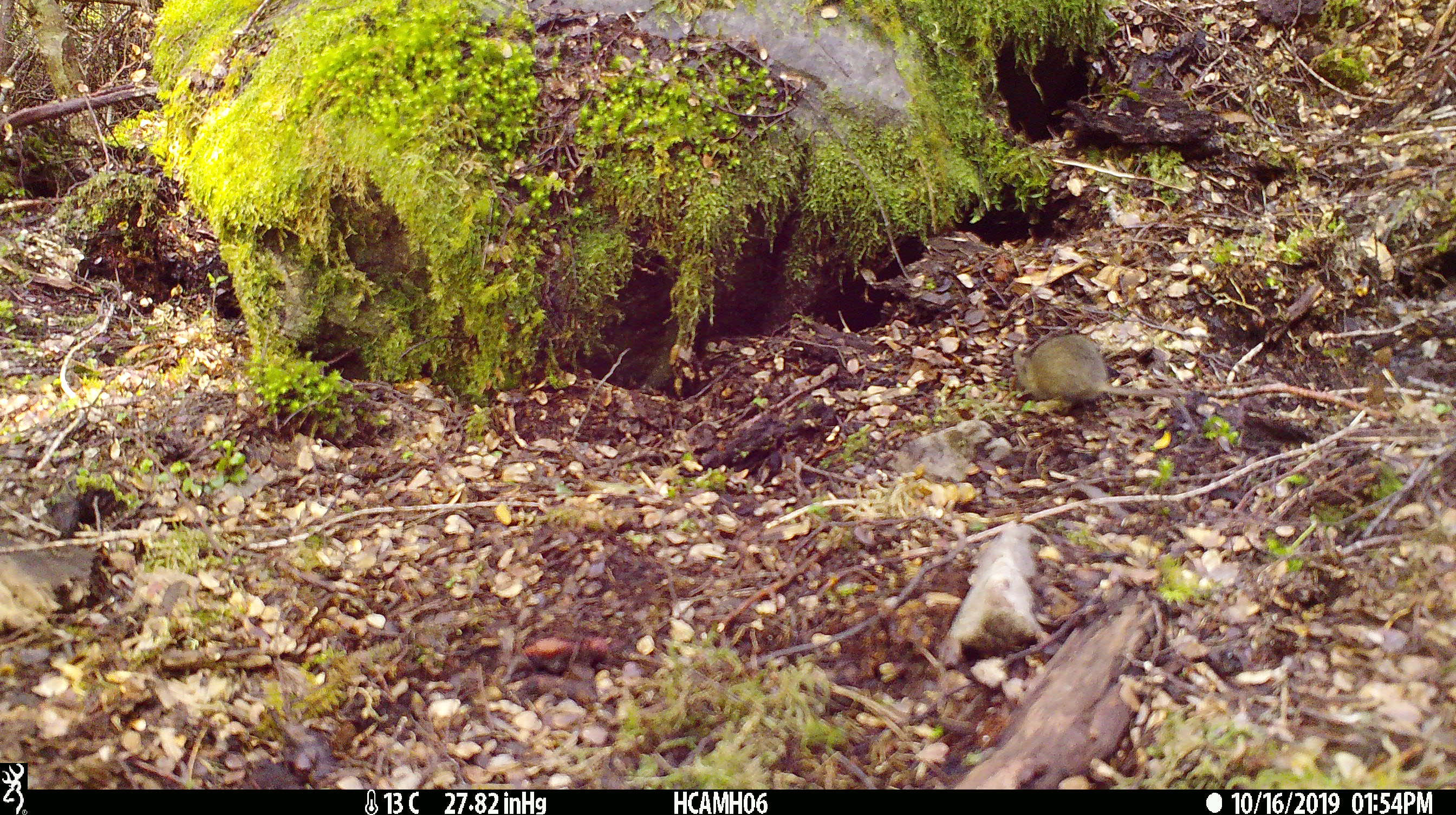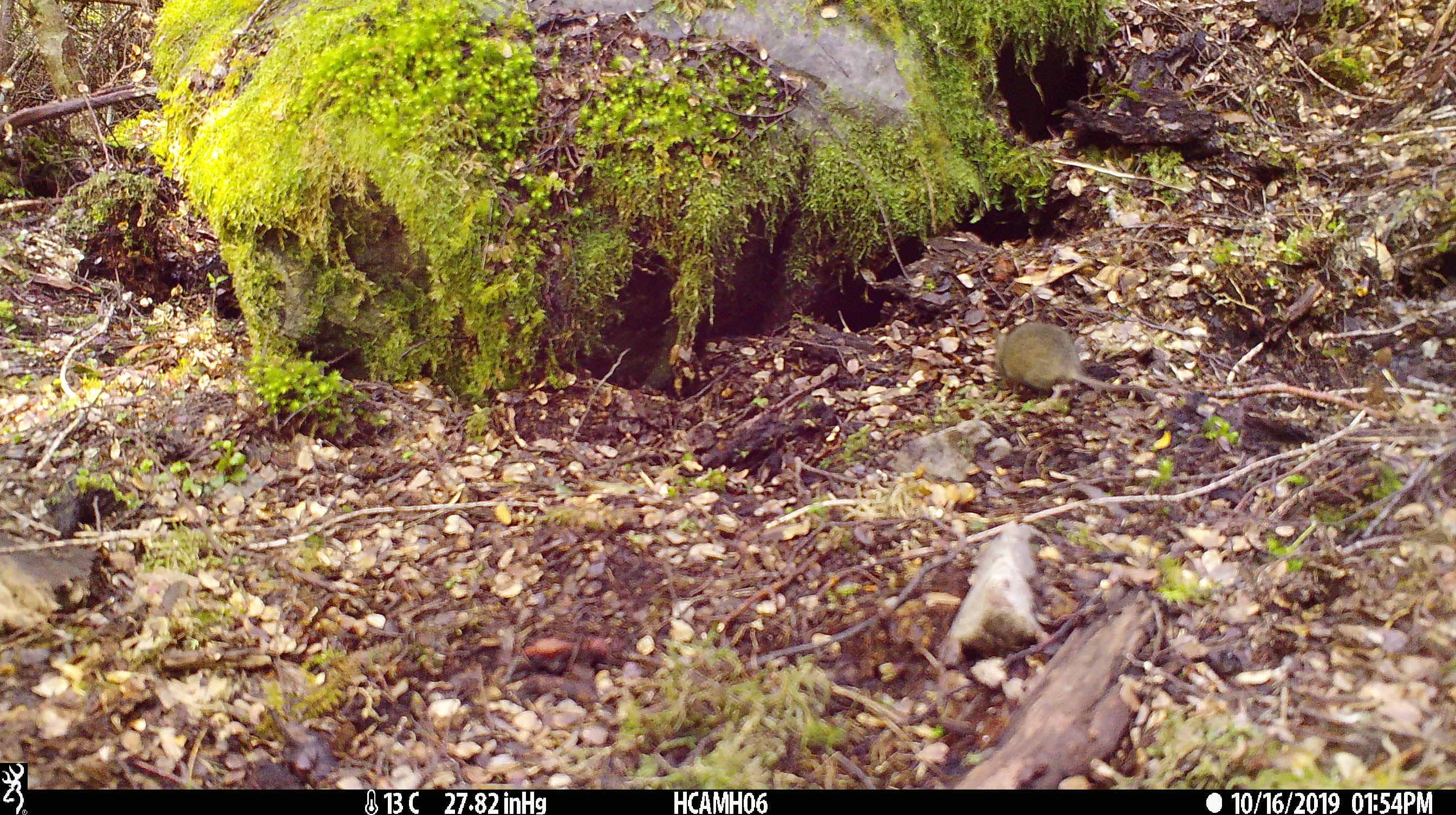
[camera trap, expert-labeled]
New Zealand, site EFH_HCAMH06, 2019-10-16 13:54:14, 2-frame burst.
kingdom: Animalia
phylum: Chordata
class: Mammalia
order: Rodentia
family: Muridae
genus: Mus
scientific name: Mus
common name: mouse